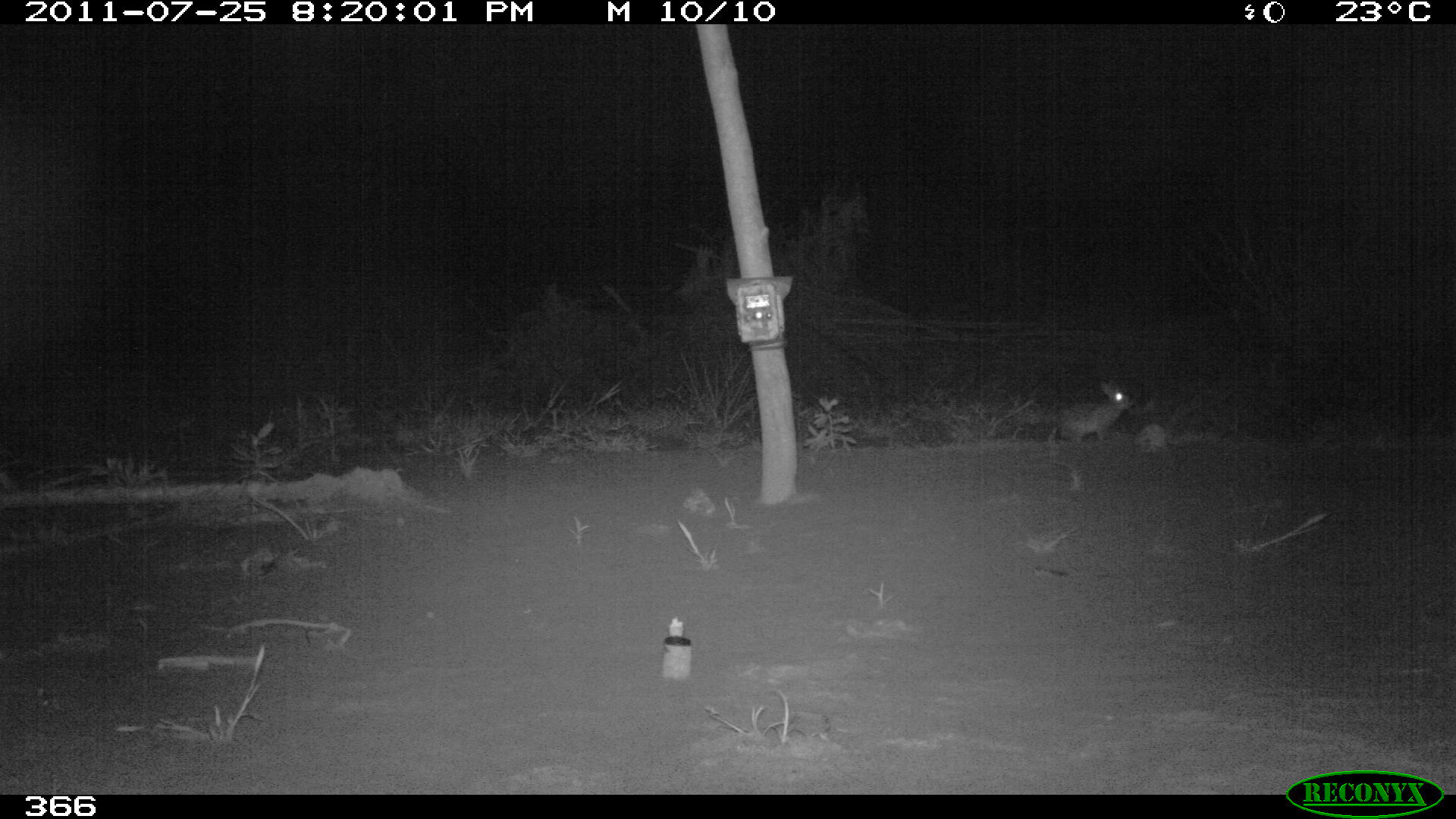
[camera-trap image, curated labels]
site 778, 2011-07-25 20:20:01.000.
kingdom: Animalia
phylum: Chordata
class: Mammalia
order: Lagomorpha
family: Leporidae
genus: Sylvilagus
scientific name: Sylvilagus brasiliensis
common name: tapeti